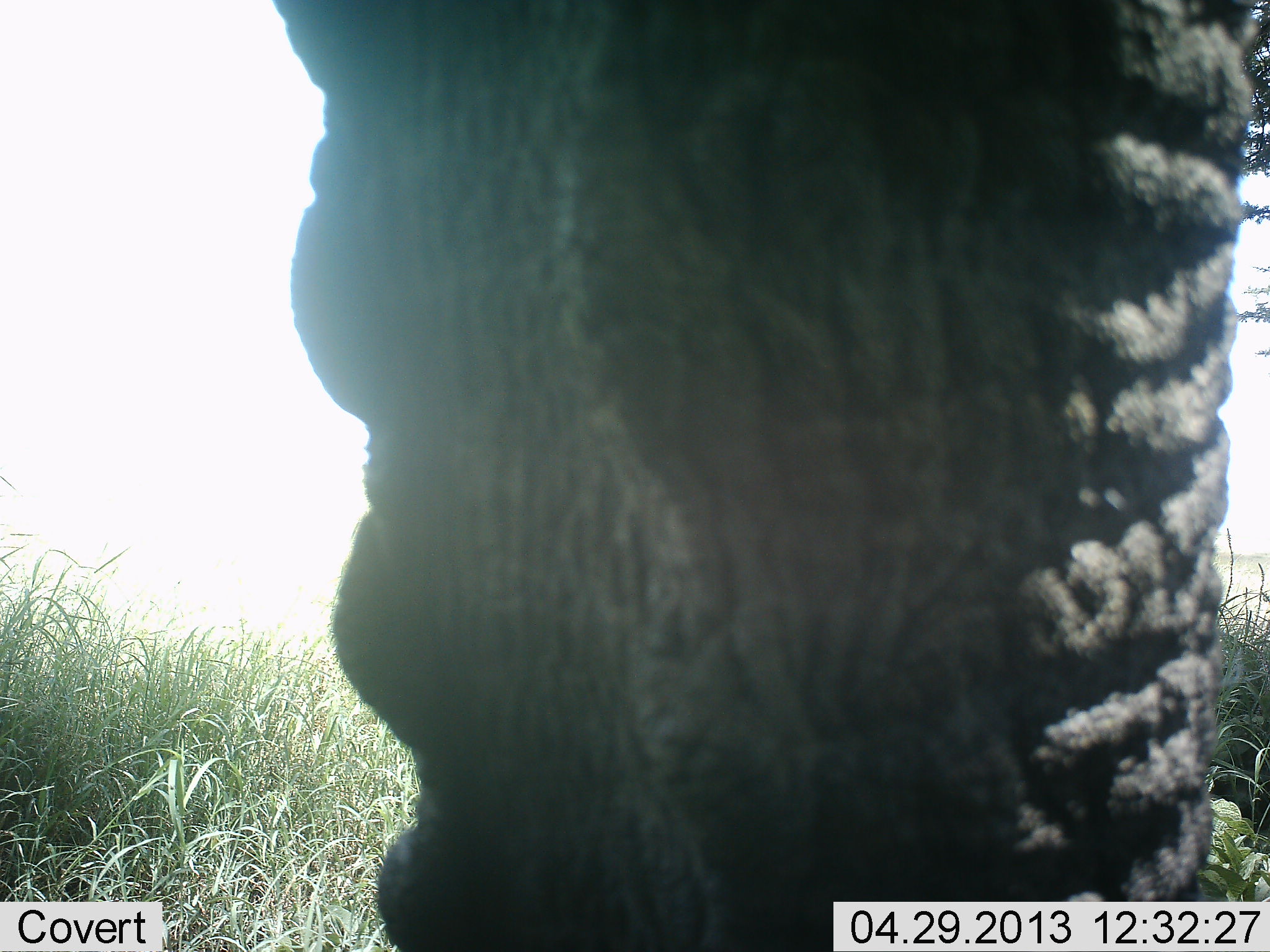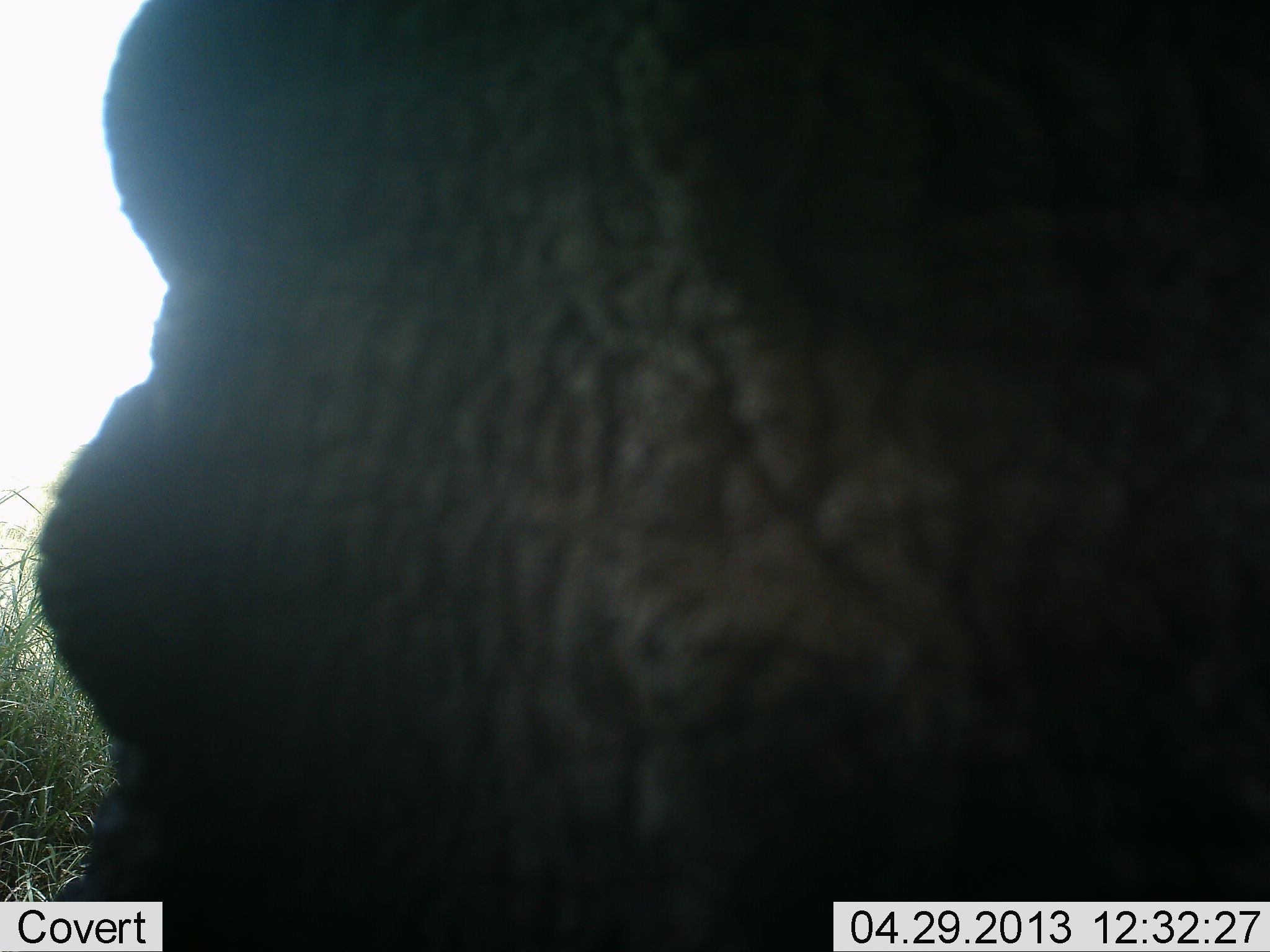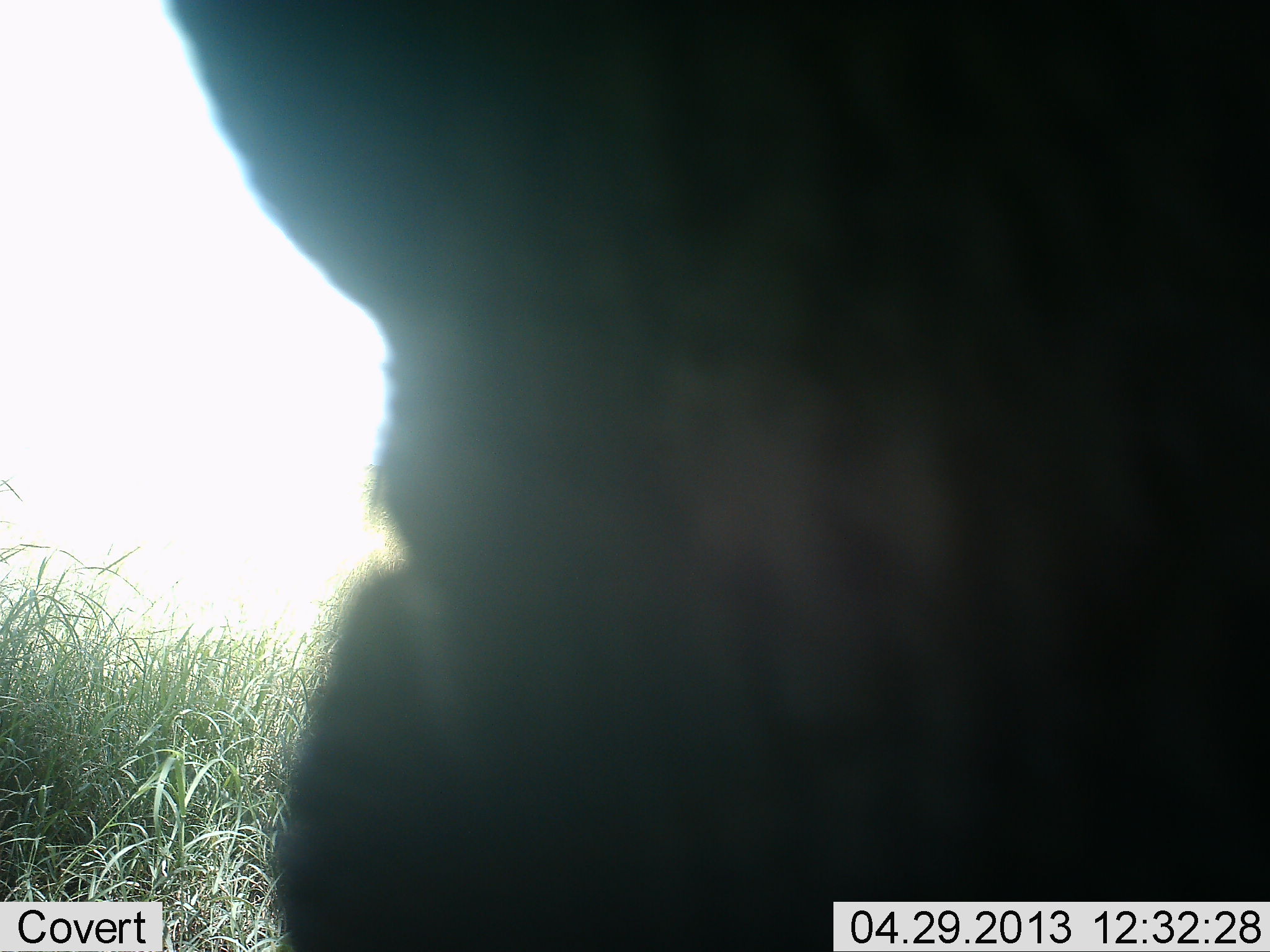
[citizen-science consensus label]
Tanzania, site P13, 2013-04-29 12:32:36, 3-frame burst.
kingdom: Animalia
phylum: Chordata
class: Mammalia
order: Proboscidea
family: Elephantidae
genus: Loxodonta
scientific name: Loxodonta africana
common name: african bush elephant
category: elephant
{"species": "elephant (african bush elephant) (Loxodonta africana)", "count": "1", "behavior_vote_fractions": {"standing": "50%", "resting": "0%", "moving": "40%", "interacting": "0%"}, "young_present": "0%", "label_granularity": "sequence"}